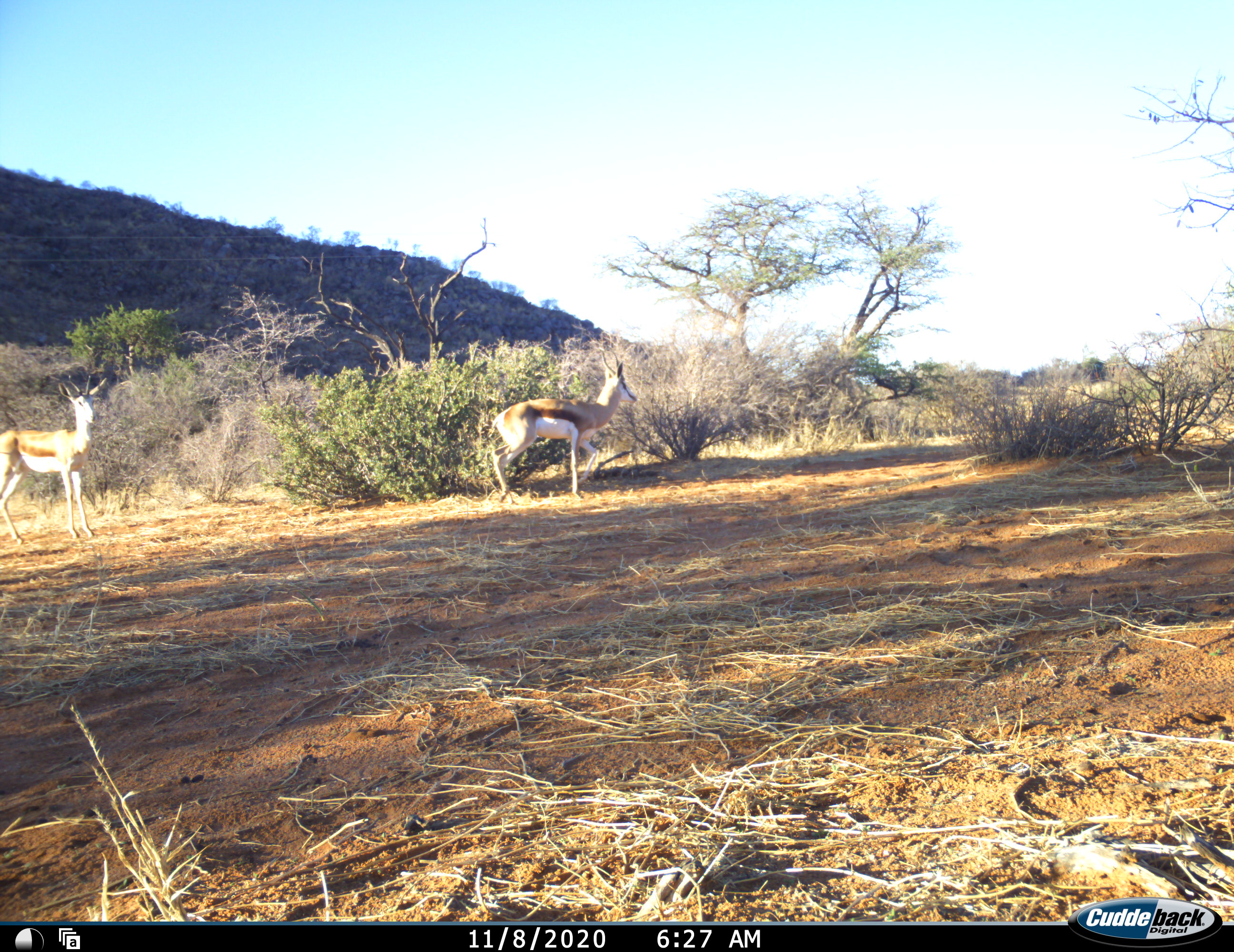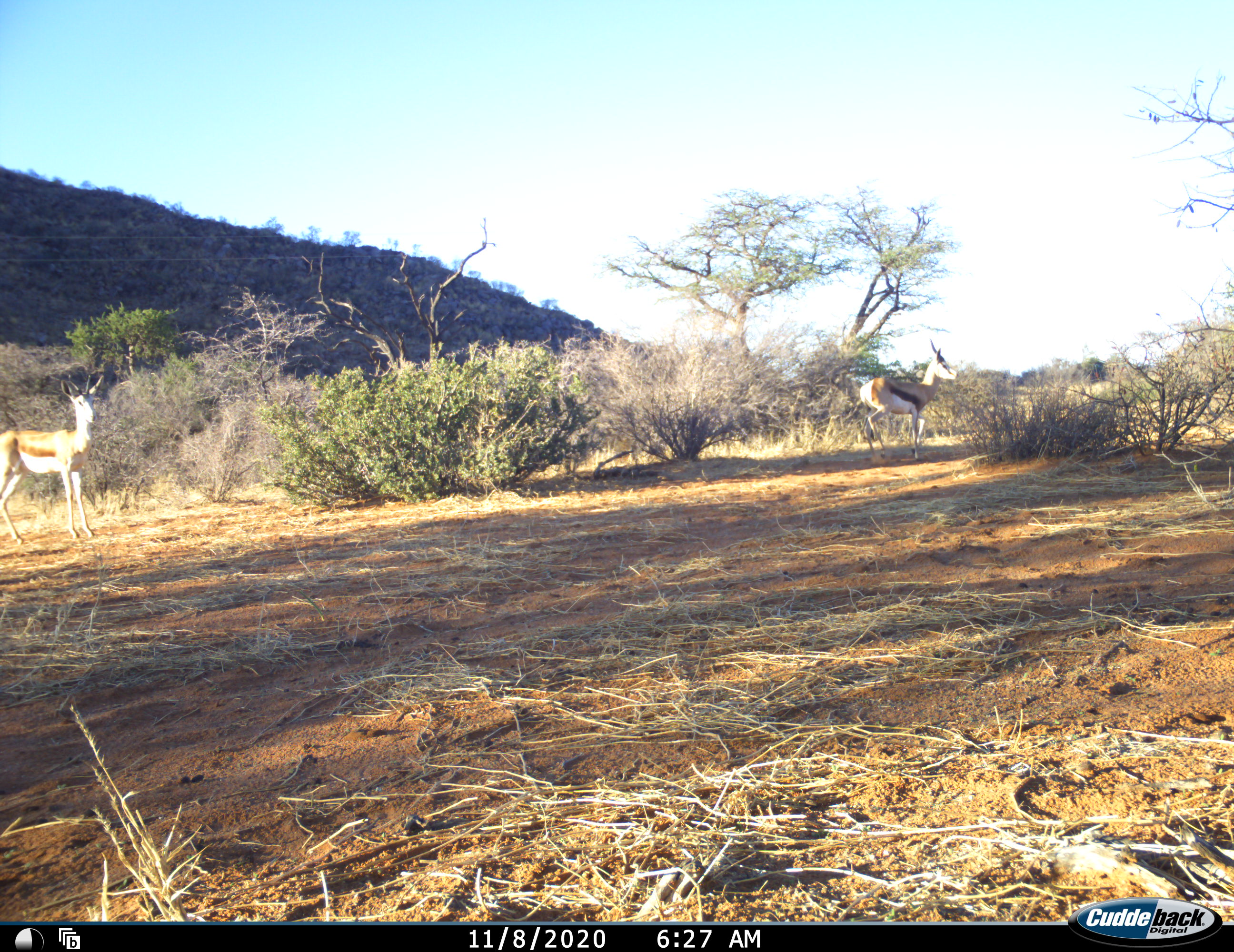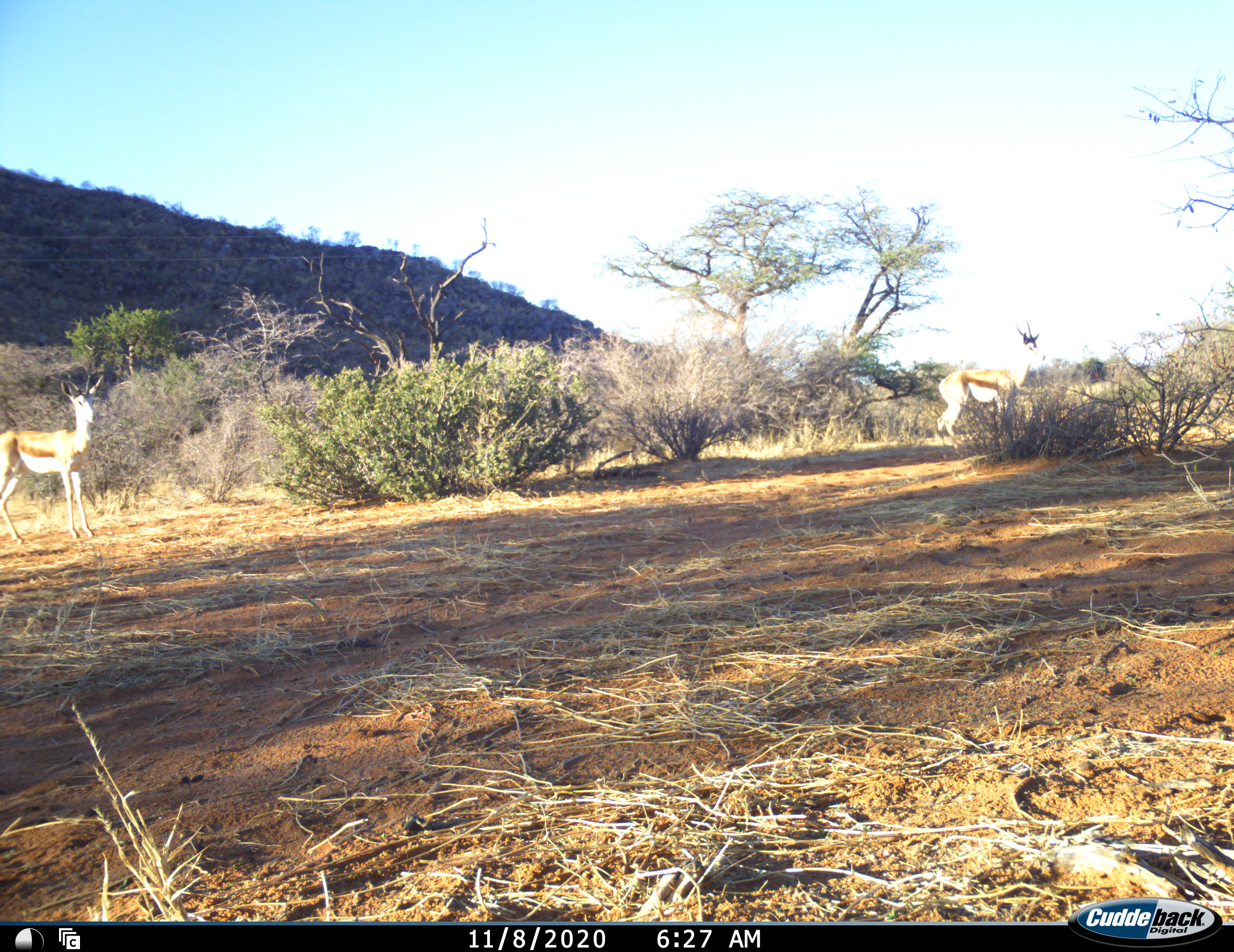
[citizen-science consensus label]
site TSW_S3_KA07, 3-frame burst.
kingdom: Animalia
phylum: Chordata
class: Mammalia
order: Artiodactyla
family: Bovidae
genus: Antidorcas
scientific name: Antidorcas marsupialis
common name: springbok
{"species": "springbok (Antidorcas marsupialis)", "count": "2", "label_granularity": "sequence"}